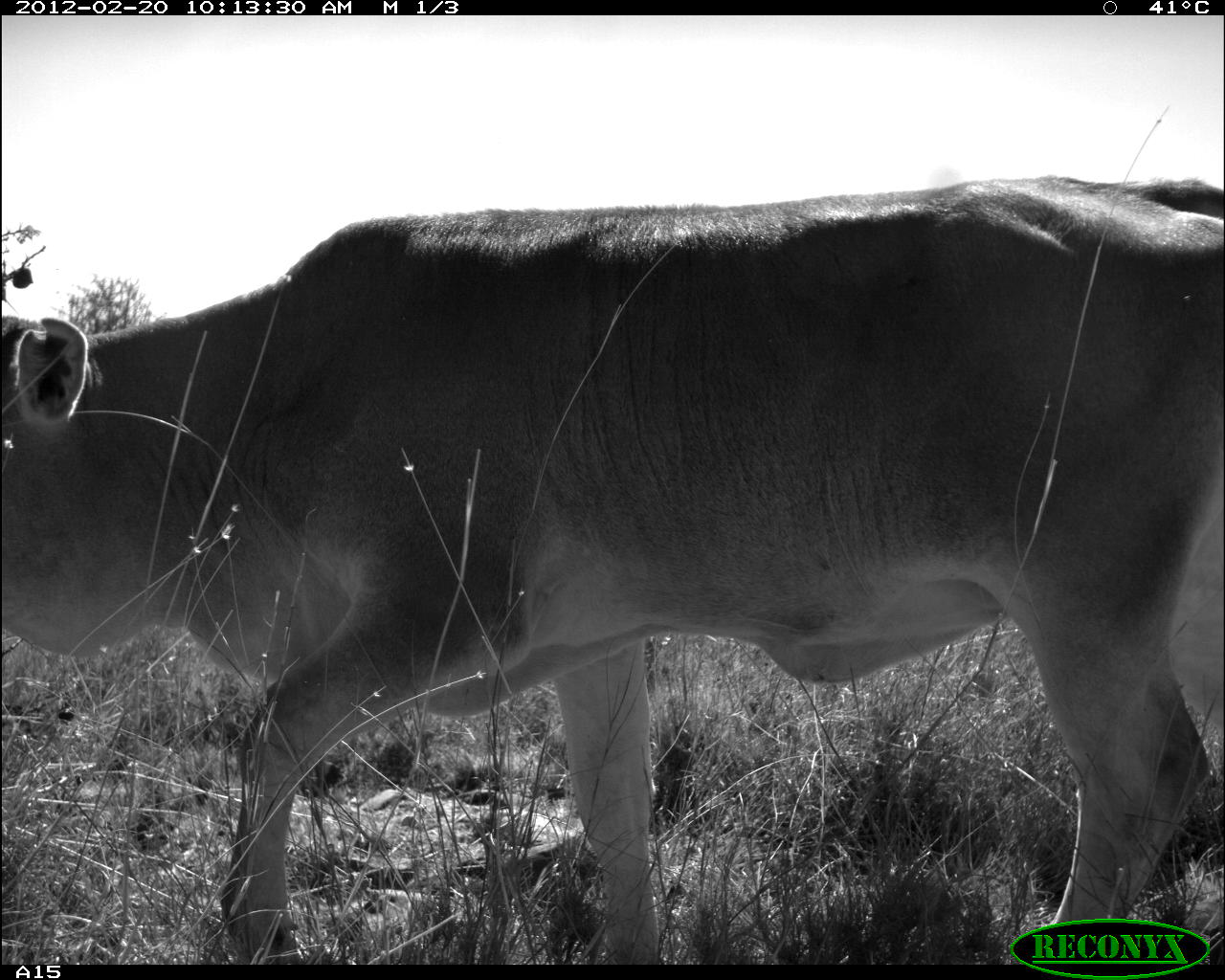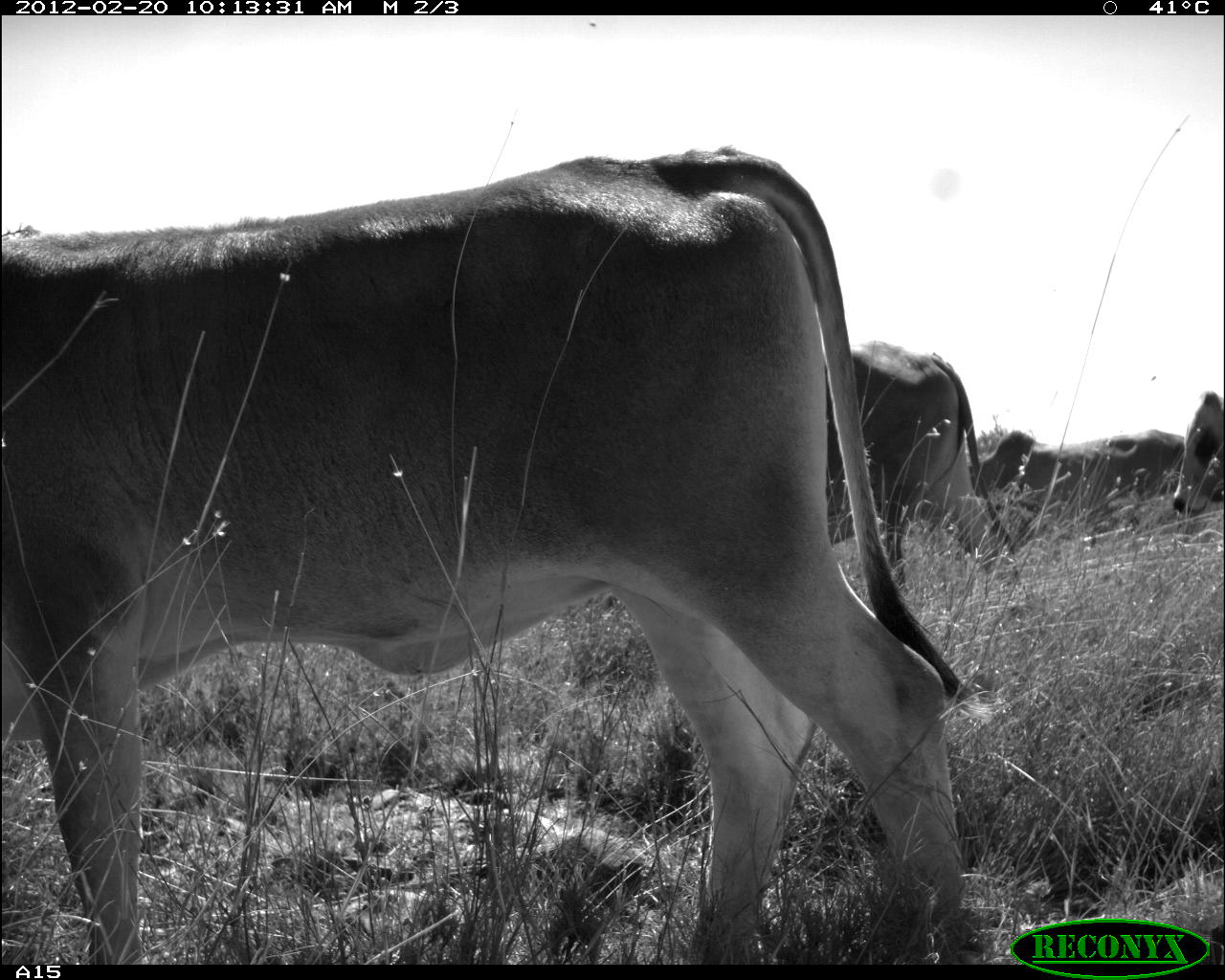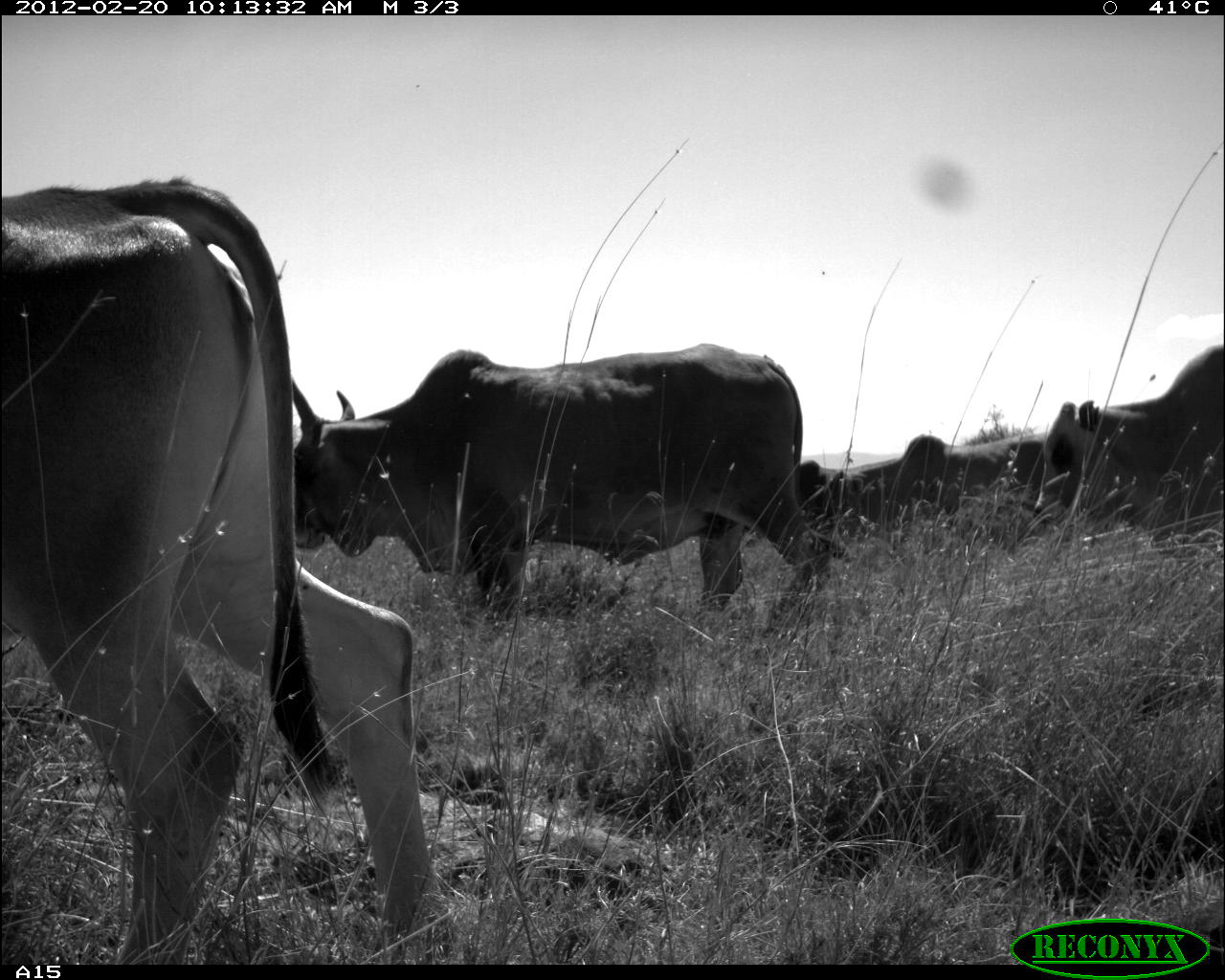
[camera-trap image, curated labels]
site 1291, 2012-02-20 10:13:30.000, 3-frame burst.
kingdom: Animalia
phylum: Chordata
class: Mammalia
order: Artiodactyla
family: Bovidae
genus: Bos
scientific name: Bos taurus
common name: domestic cattle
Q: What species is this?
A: Bos taurus (domestic cattle).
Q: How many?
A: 1.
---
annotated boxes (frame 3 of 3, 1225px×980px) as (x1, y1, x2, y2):
bos taurus: (1, 172, 452, 960); (294, 336, 831, 614); (1032, 345, 1225, 556); (824, 433, 1045, 534)